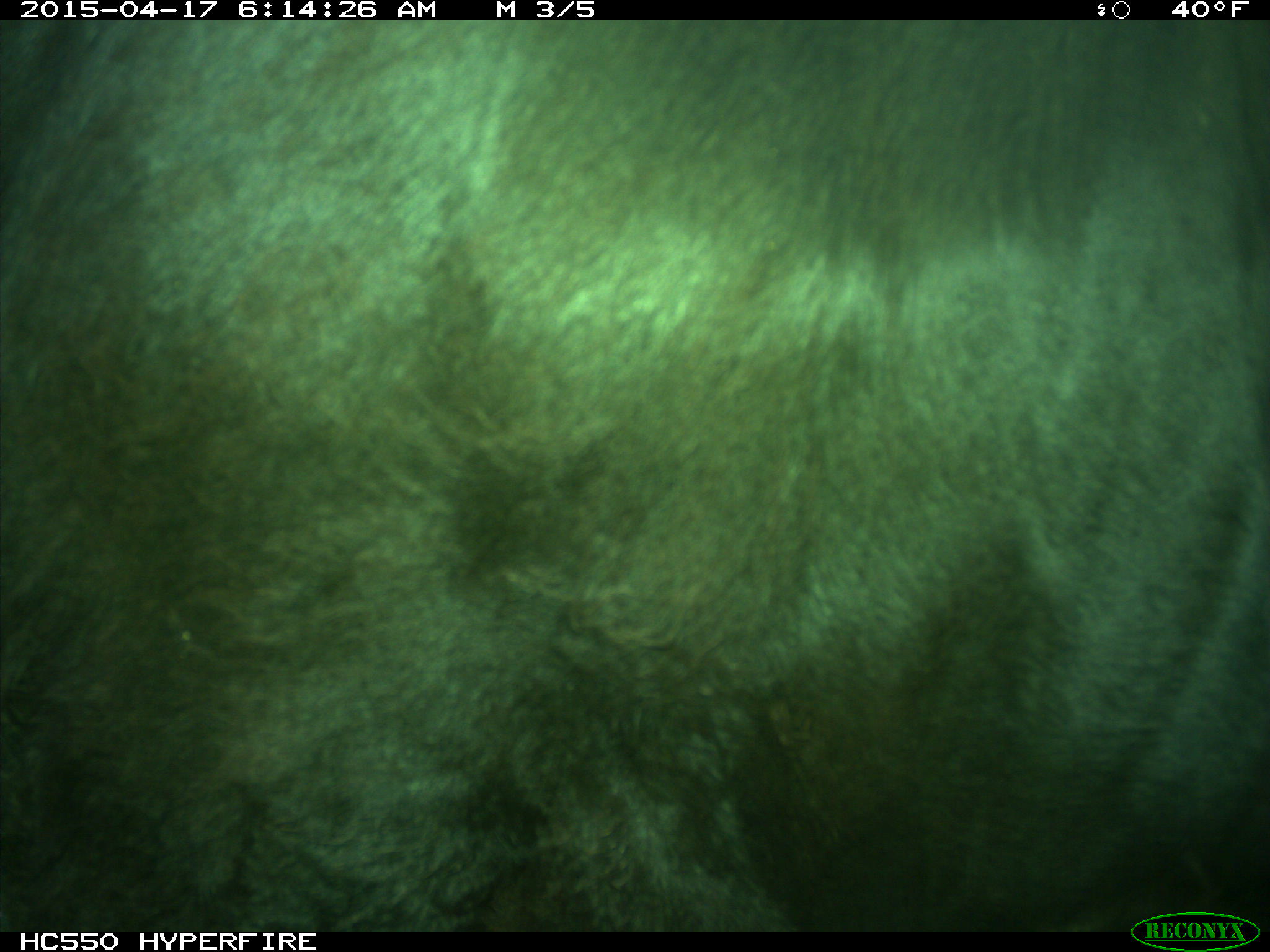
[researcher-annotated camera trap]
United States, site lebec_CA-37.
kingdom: Animalia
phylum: Chordata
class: Mammalia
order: Artiodactyla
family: Bovidae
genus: Bos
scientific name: Bos taurus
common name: domestic cow